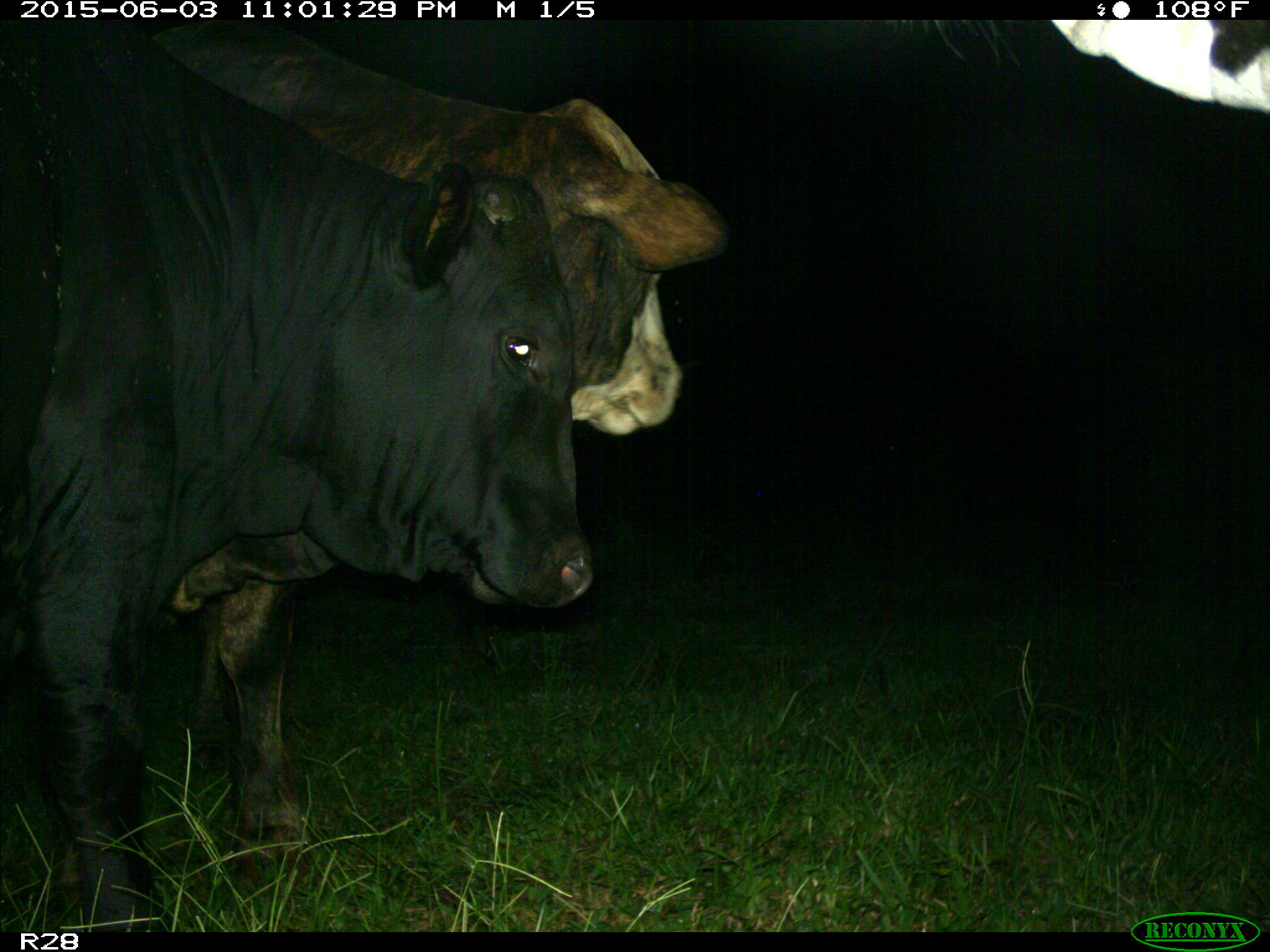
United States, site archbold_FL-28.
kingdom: Animalia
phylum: Chordata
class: Mammalia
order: Artiodactyla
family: Bovidae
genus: Bos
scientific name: Bos taurus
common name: domestic cow